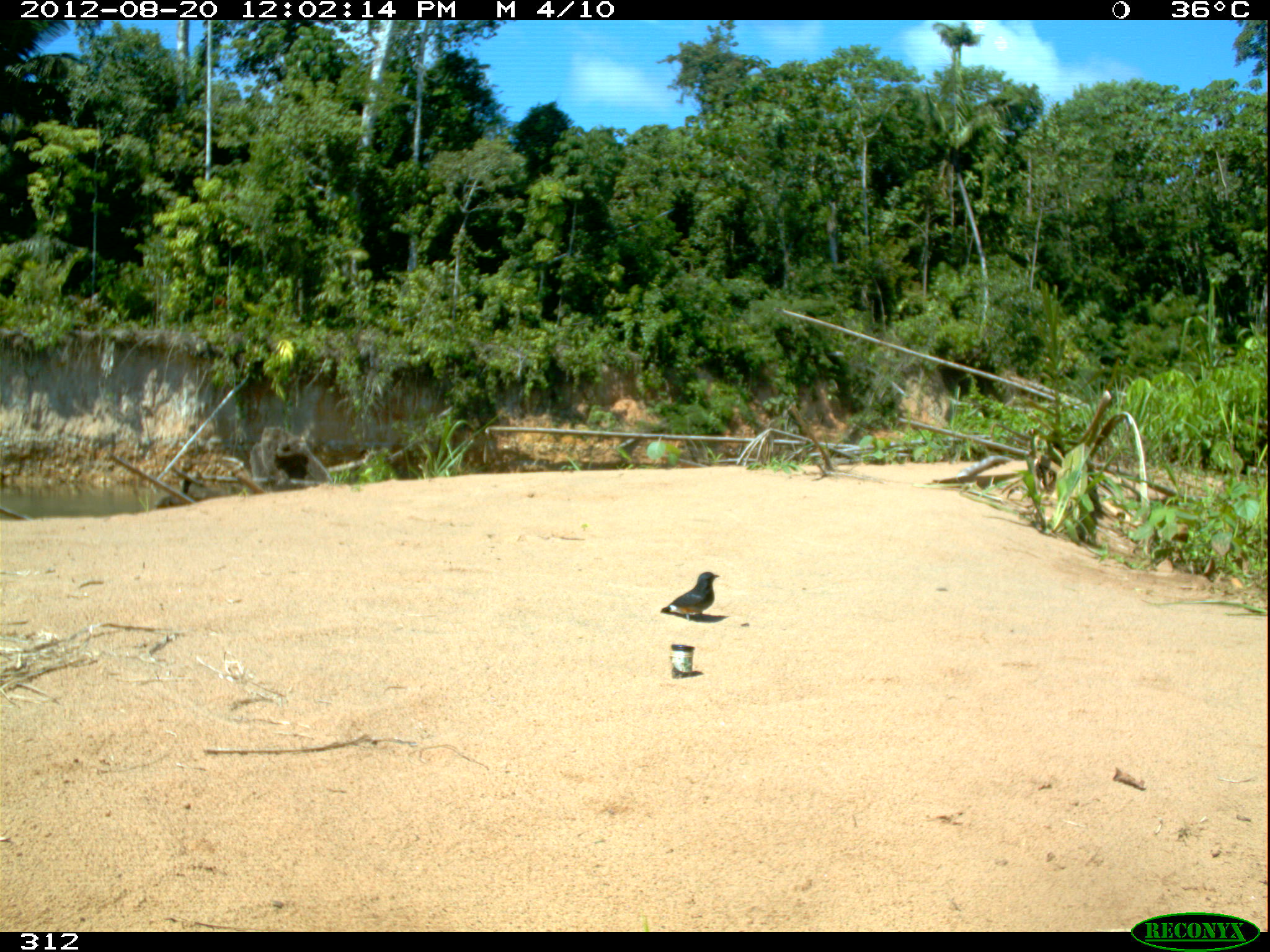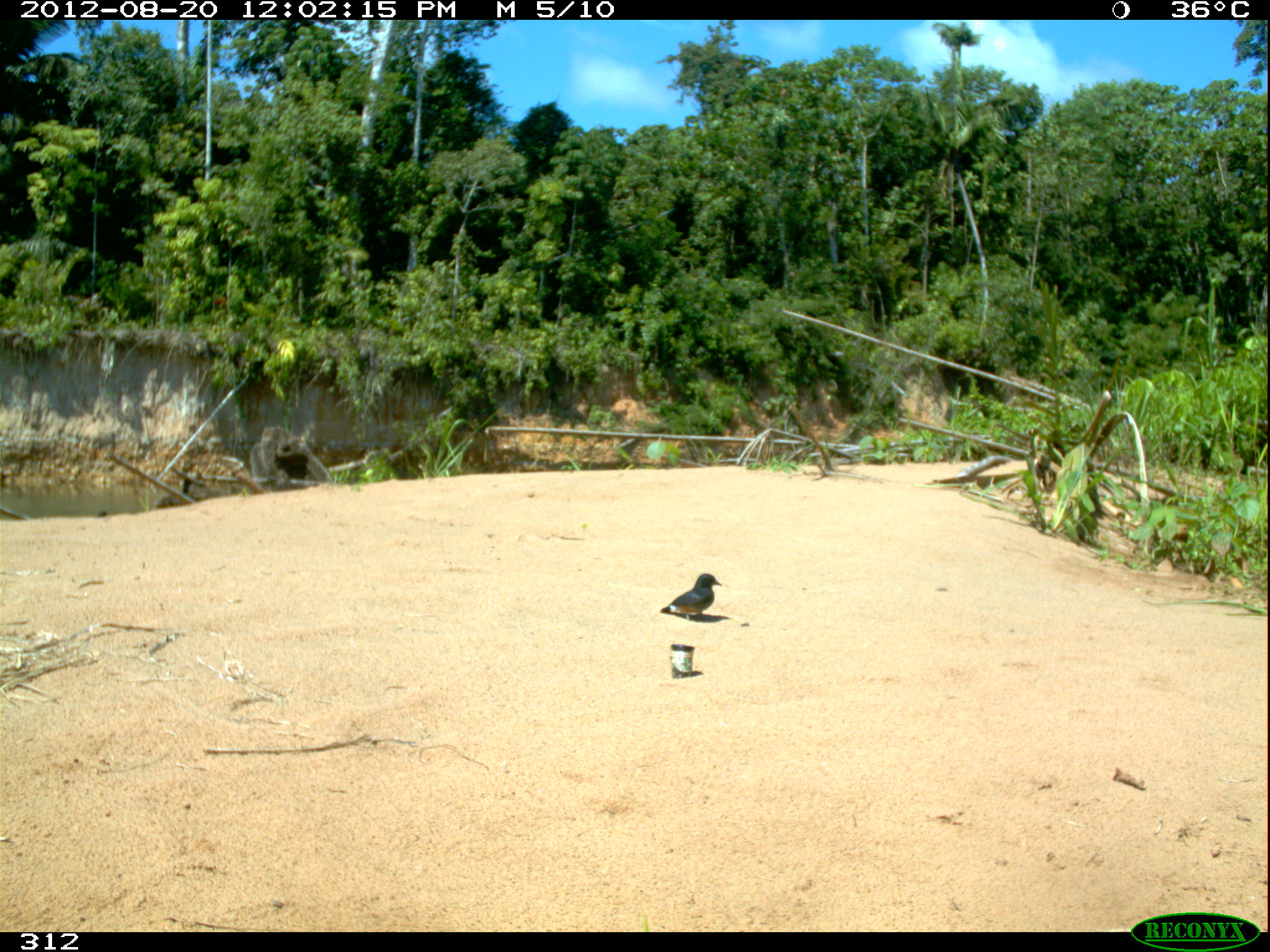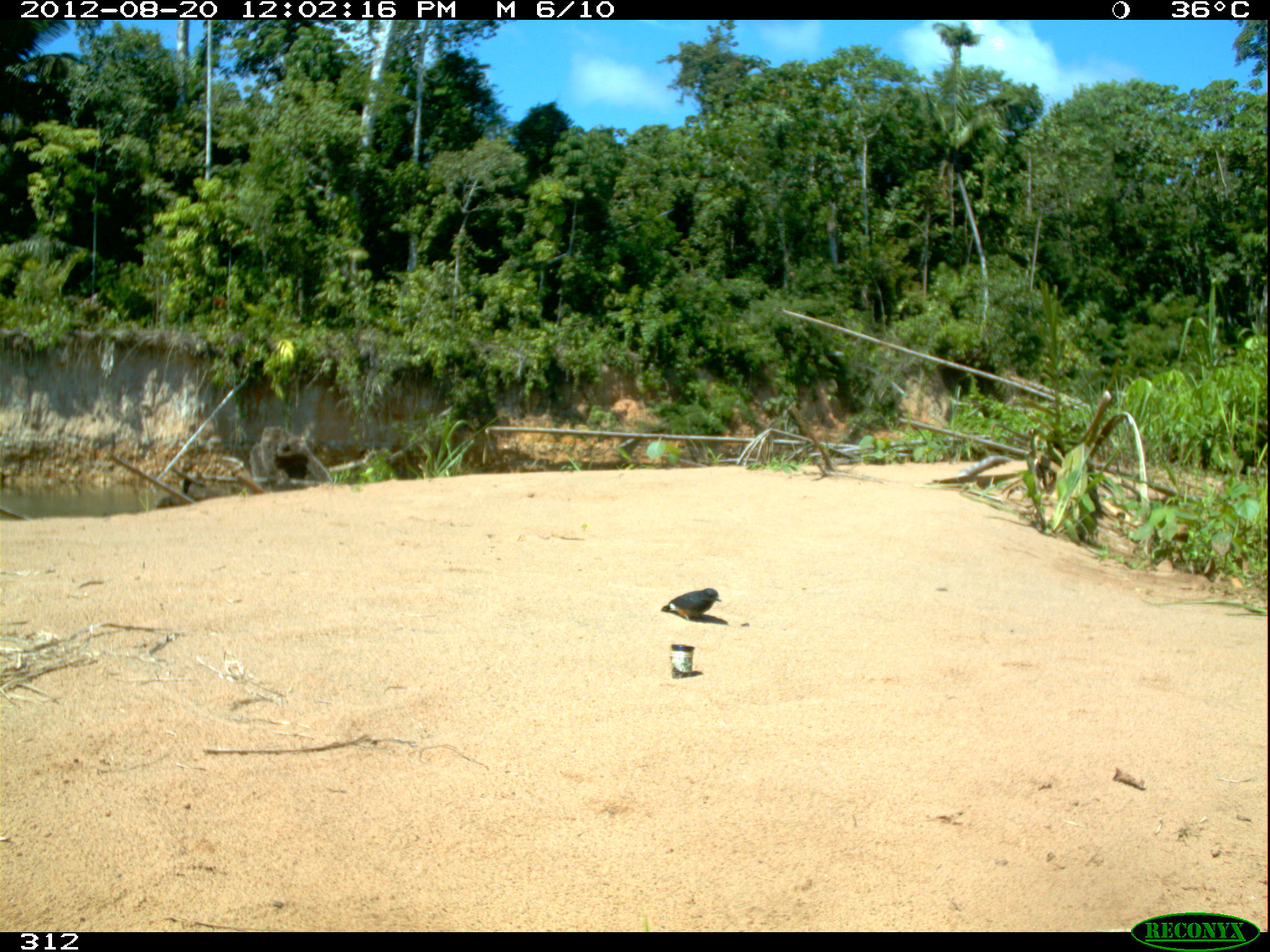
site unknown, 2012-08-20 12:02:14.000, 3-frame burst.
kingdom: Animalia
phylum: Chordata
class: Aves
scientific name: Aves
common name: bird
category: unknown bird